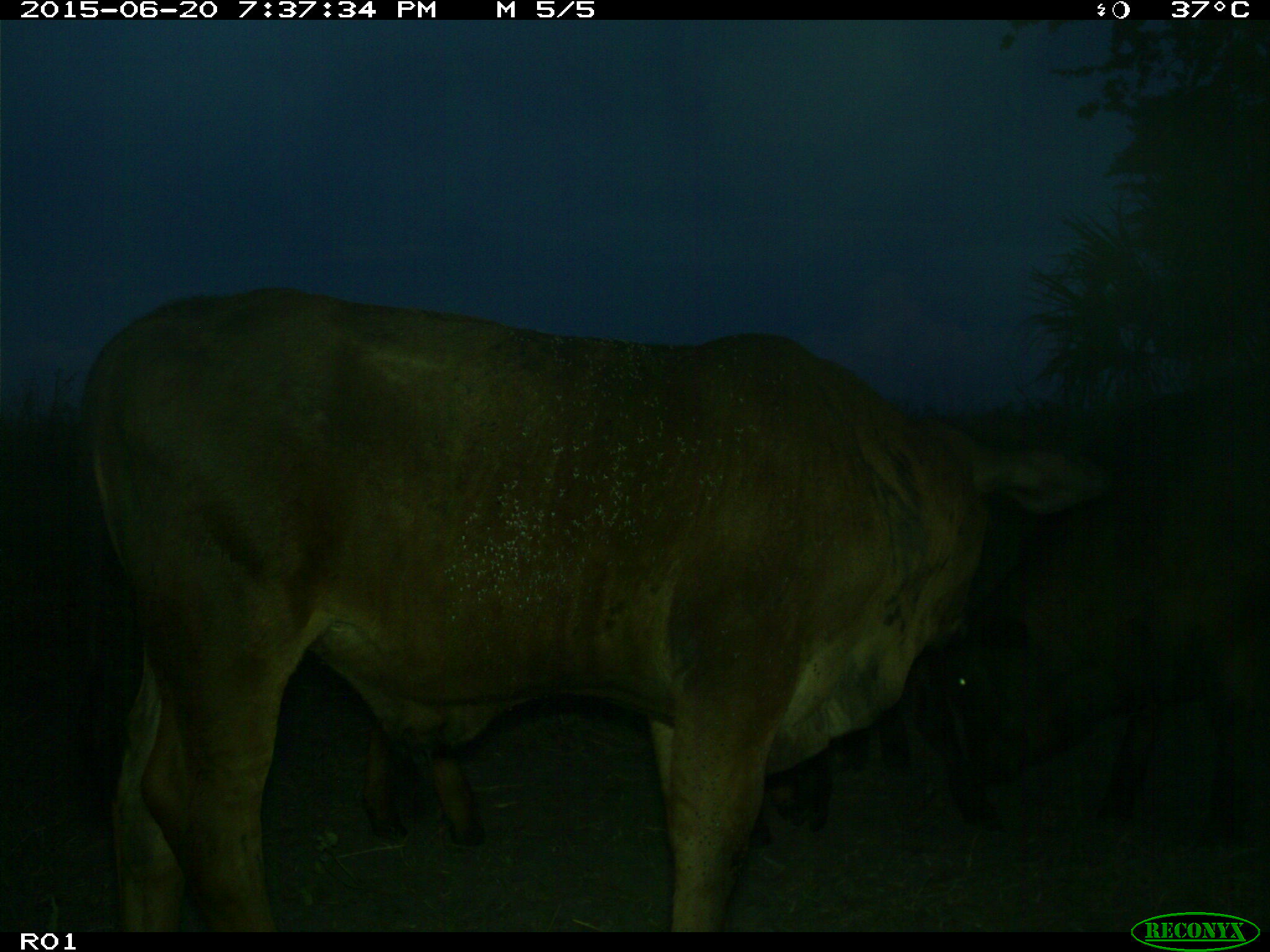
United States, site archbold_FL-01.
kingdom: Animalia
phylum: Chordata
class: Mammalia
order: Artiodactyla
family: Bovidae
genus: Bos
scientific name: Bos taurus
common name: domestic cow